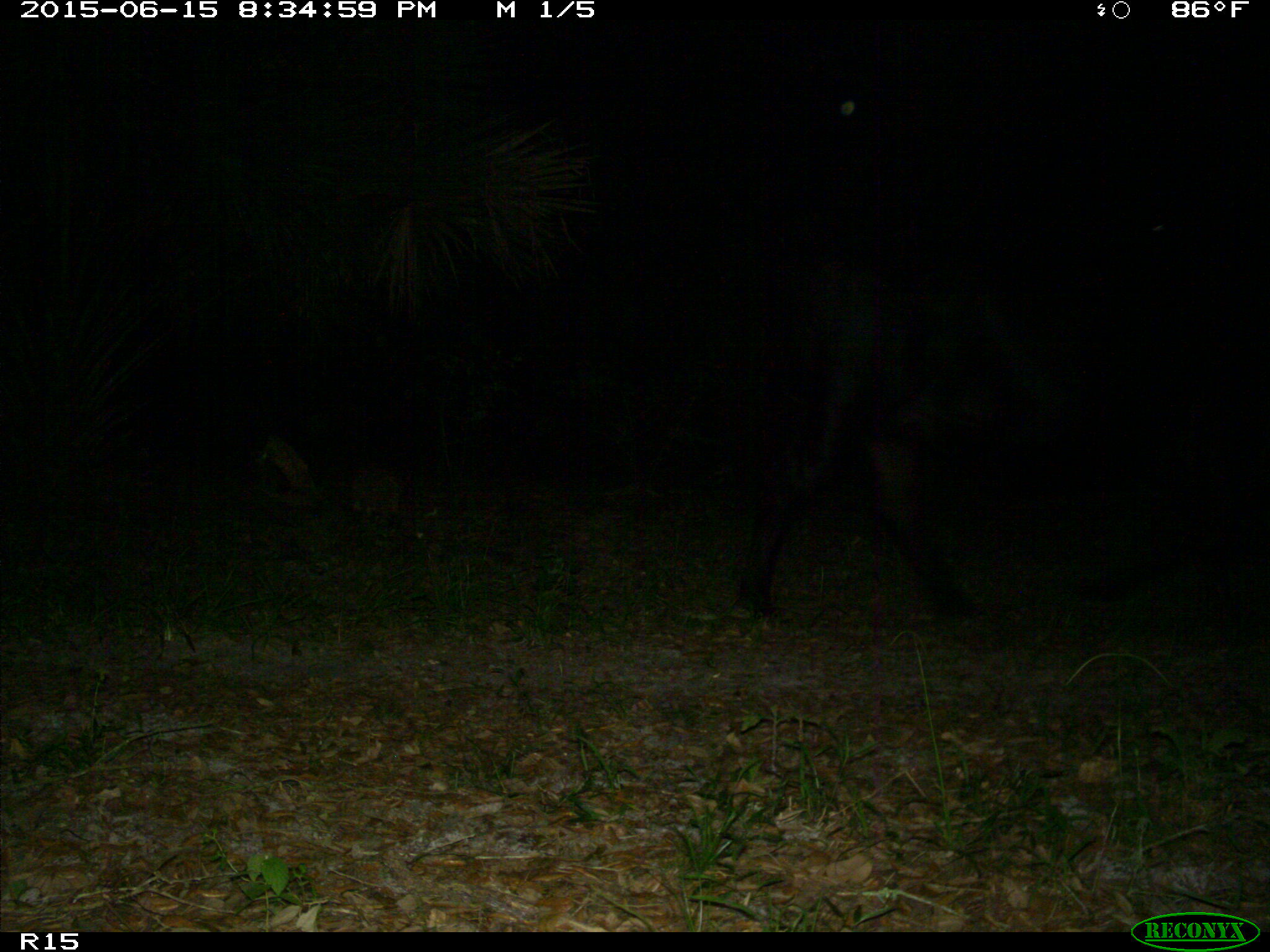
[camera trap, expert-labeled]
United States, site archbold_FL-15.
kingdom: Animalia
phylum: Chordata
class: Mammalia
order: Artiodactyla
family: Bovidae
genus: Bos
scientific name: Bos taurus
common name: domestic cow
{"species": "Bos taurus (domestic cow)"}